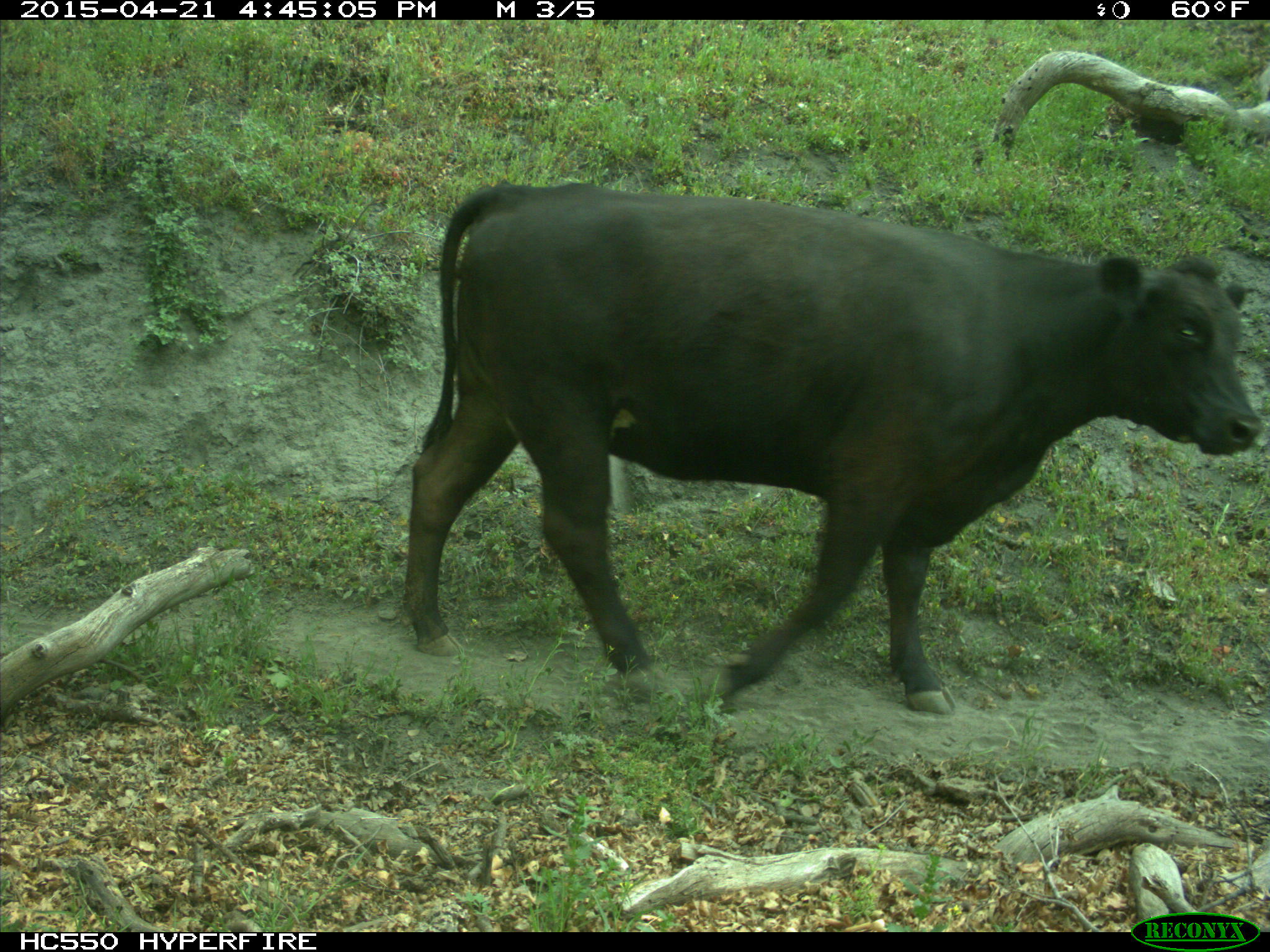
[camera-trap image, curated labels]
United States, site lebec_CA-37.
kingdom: Animalia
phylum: Chordata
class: Mammalia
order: Artiodactyla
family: Bovidae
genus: Bos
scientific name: Bos taurus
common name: domestic cow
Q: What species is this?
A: Bos taurus (domestic cow).